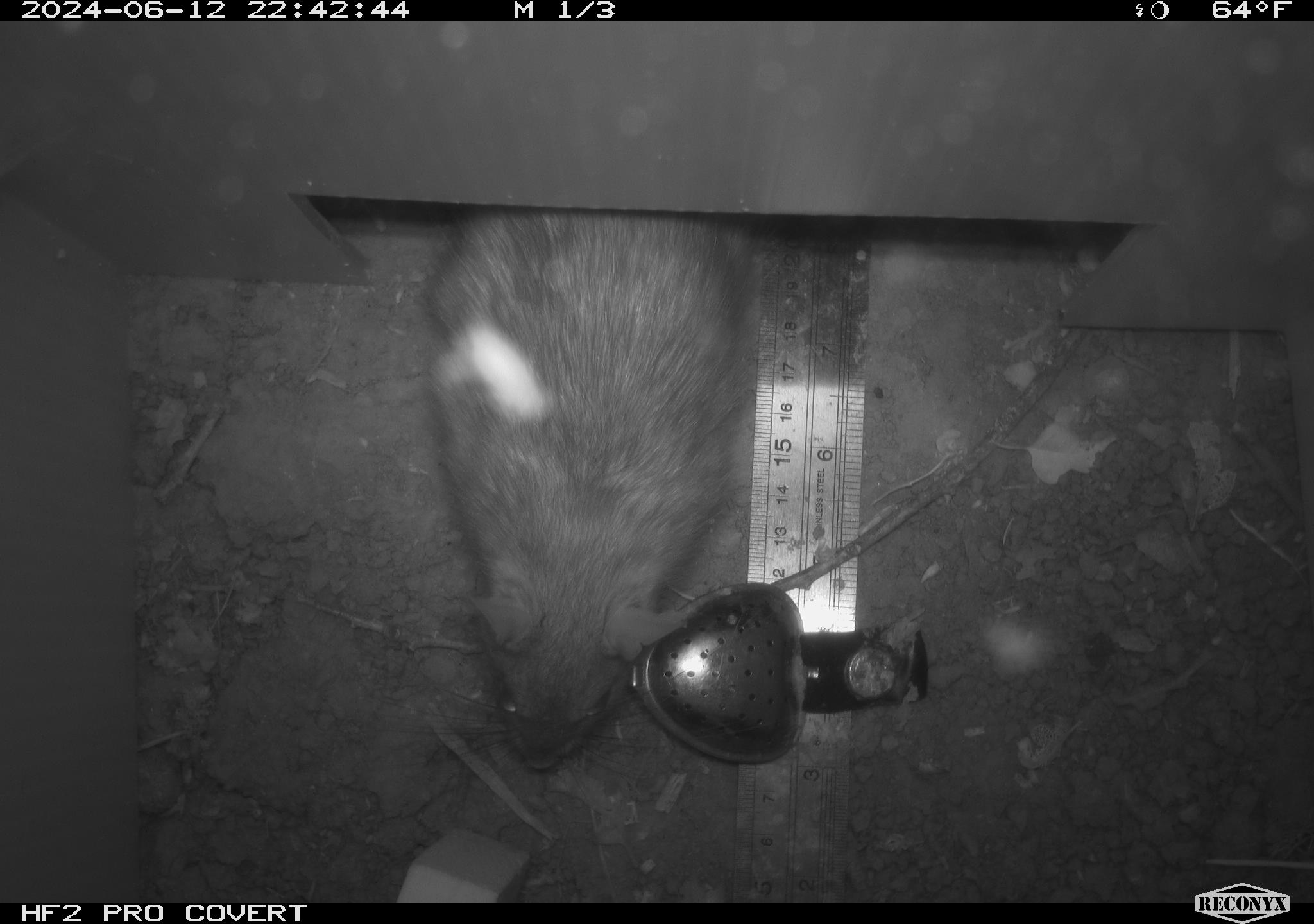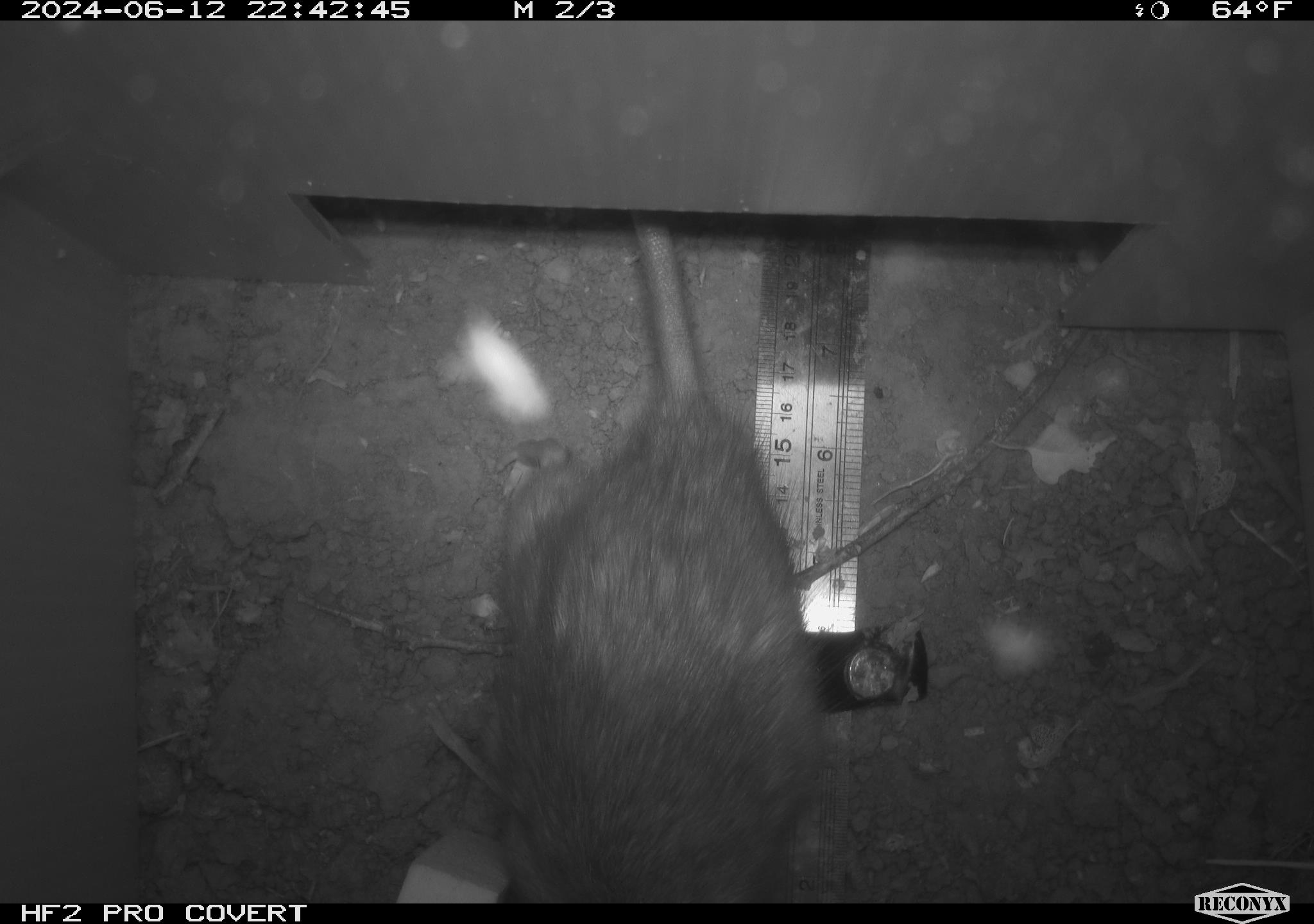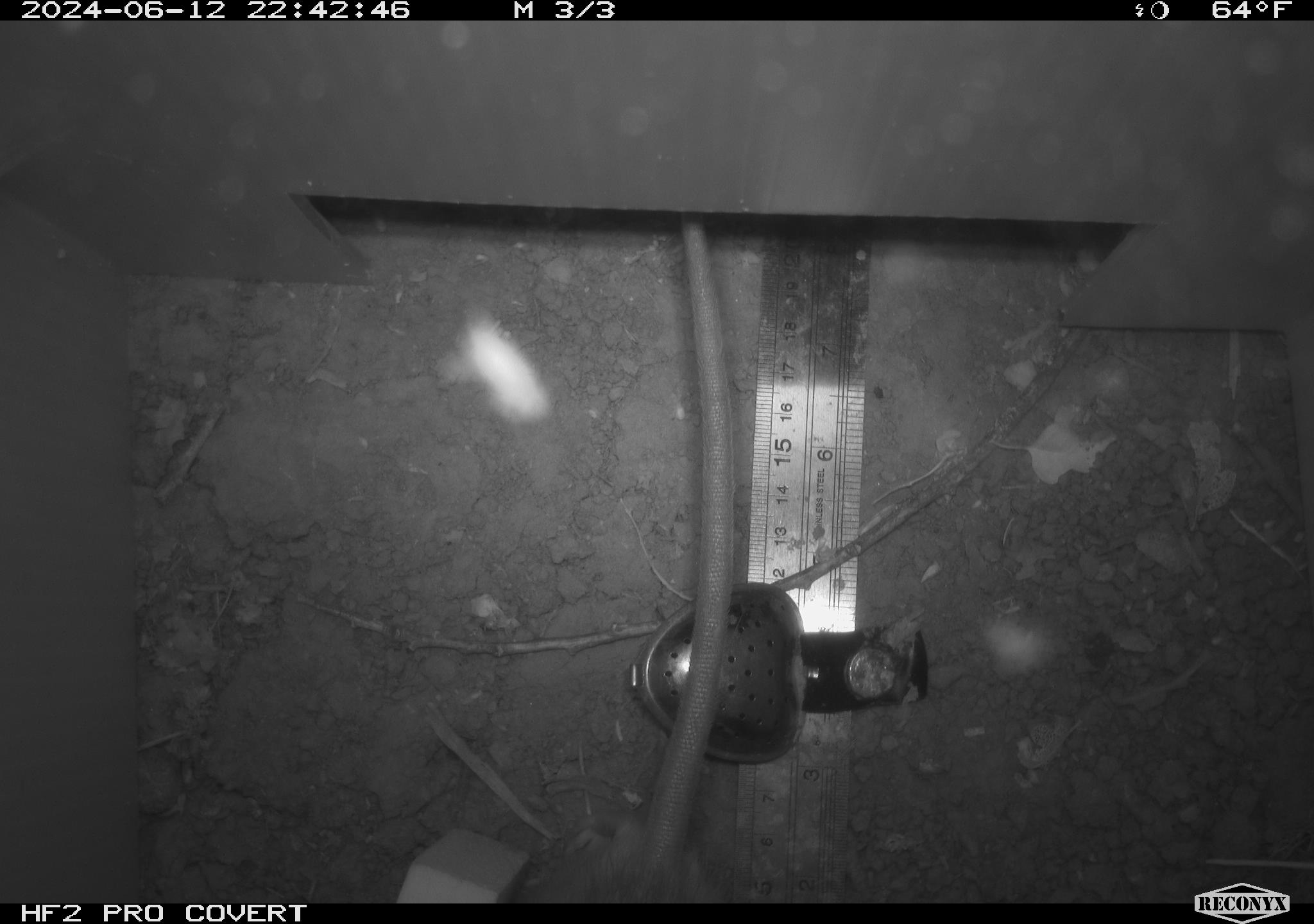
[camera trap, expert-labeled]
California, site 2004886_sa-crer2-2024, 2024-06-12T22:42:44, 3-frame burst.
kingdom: Animalia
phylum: Chordata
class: Mammalia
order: Rodentia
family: Muridae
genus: Rattus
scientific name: Rattus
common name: rat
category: rattus species